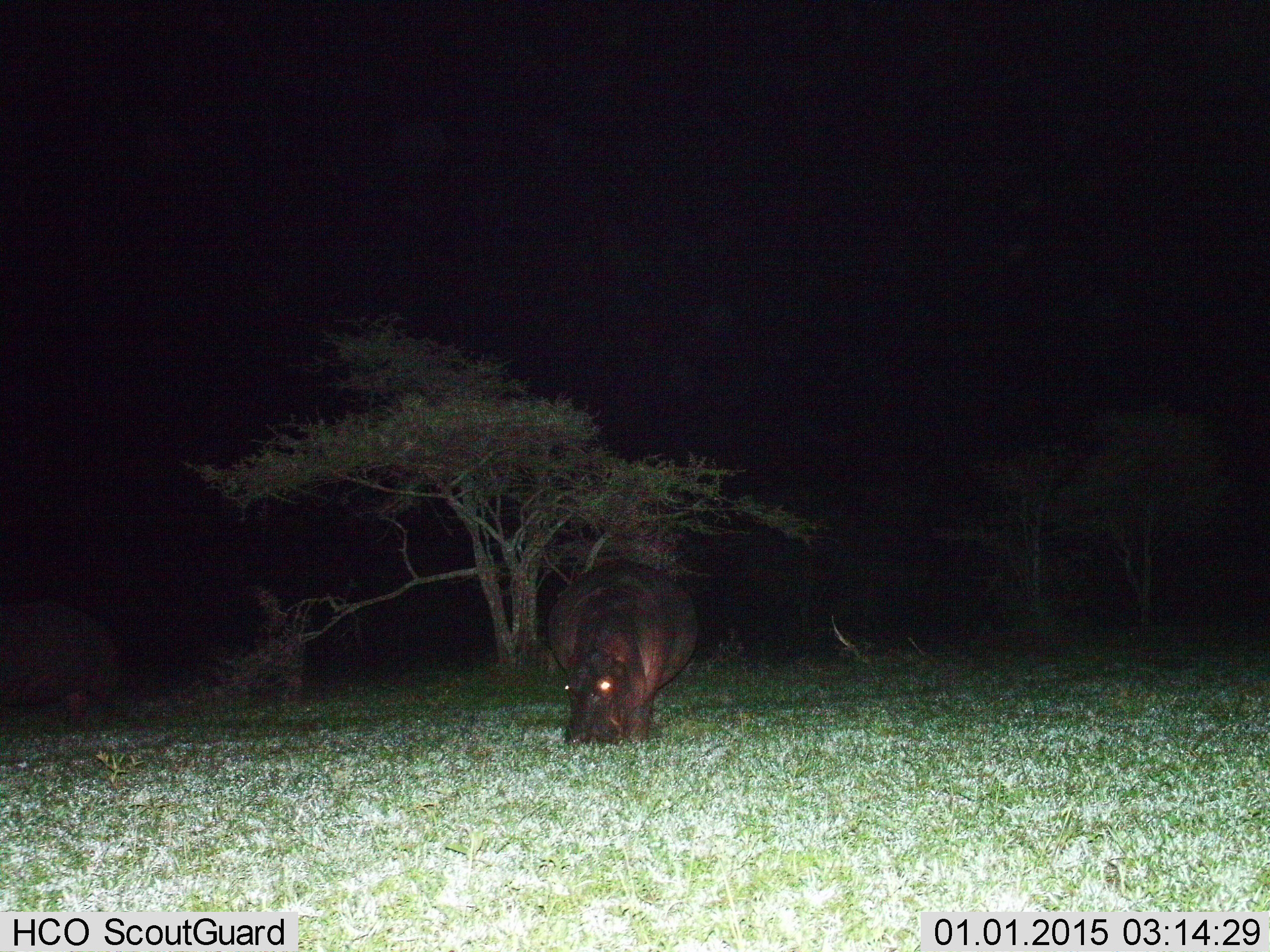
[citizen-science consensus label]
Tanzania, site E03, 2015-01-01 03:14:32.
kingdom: Animalia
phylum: Chordata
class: Mammalia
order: Artiodactyla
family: Hippopotamidae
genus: Hippopotamus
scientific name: Hippopotamus amphibius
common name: hippopotamus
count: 1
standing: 40%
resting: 0%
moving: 20%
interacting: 0%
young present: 0%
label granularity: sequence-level